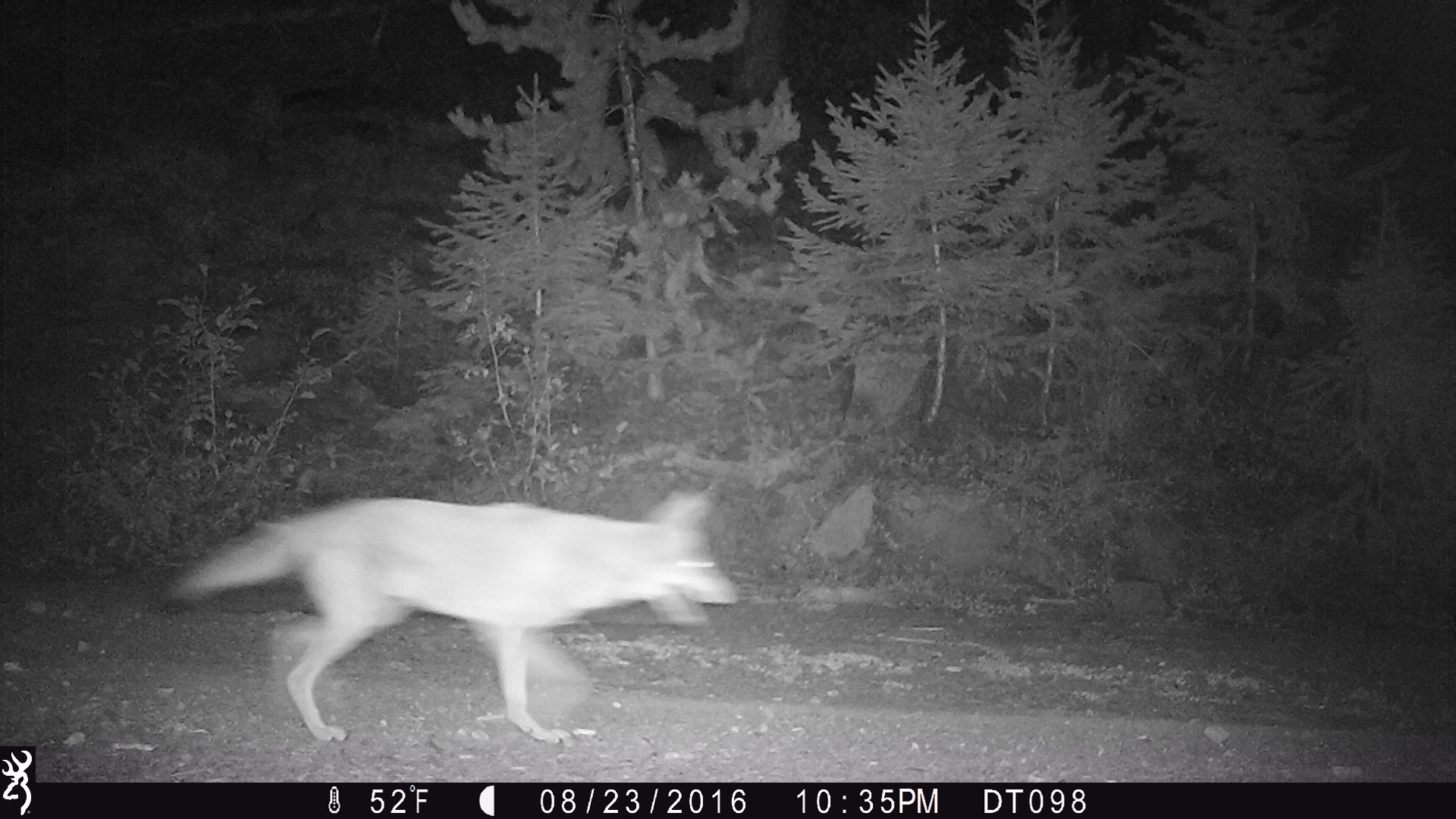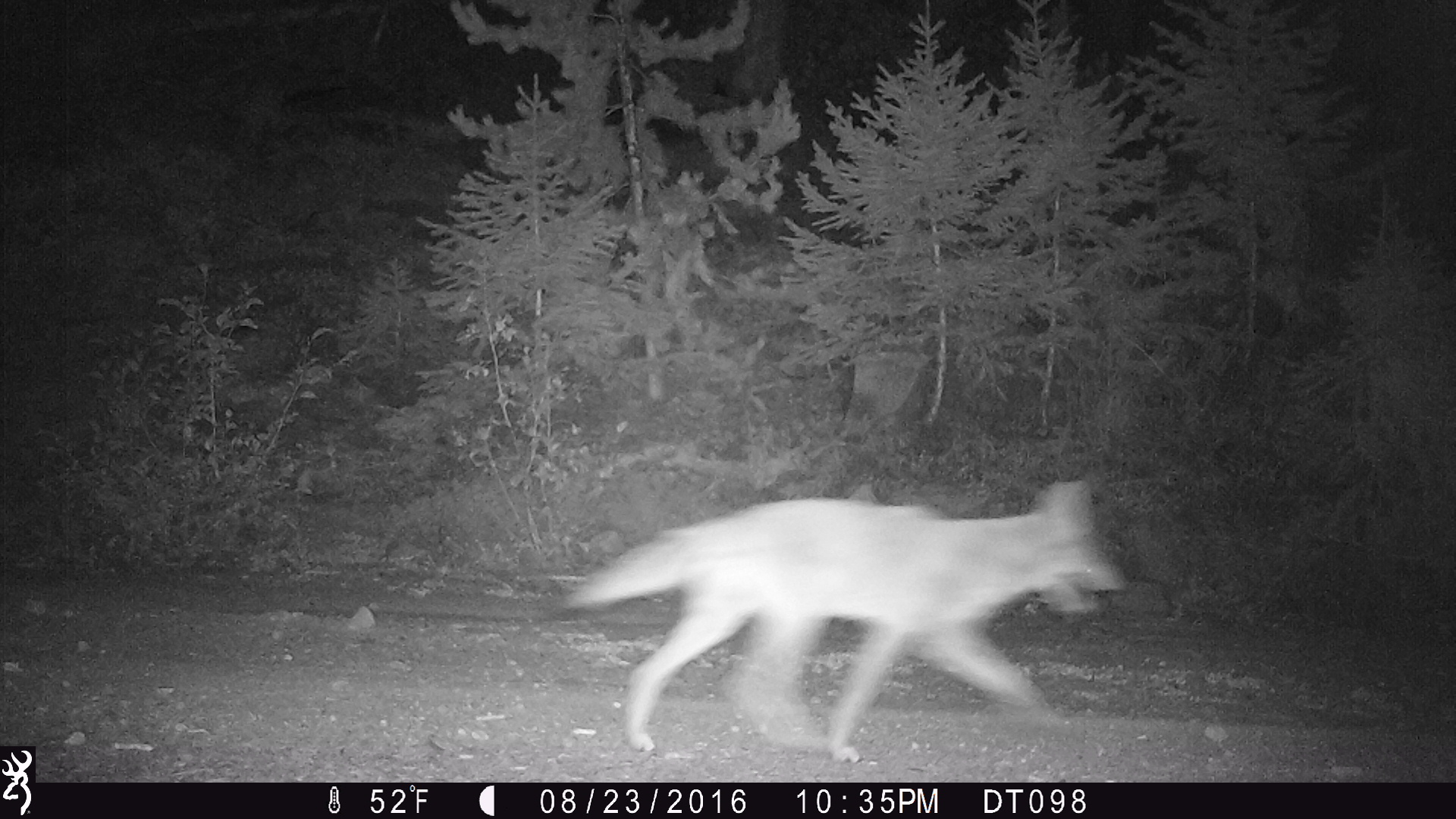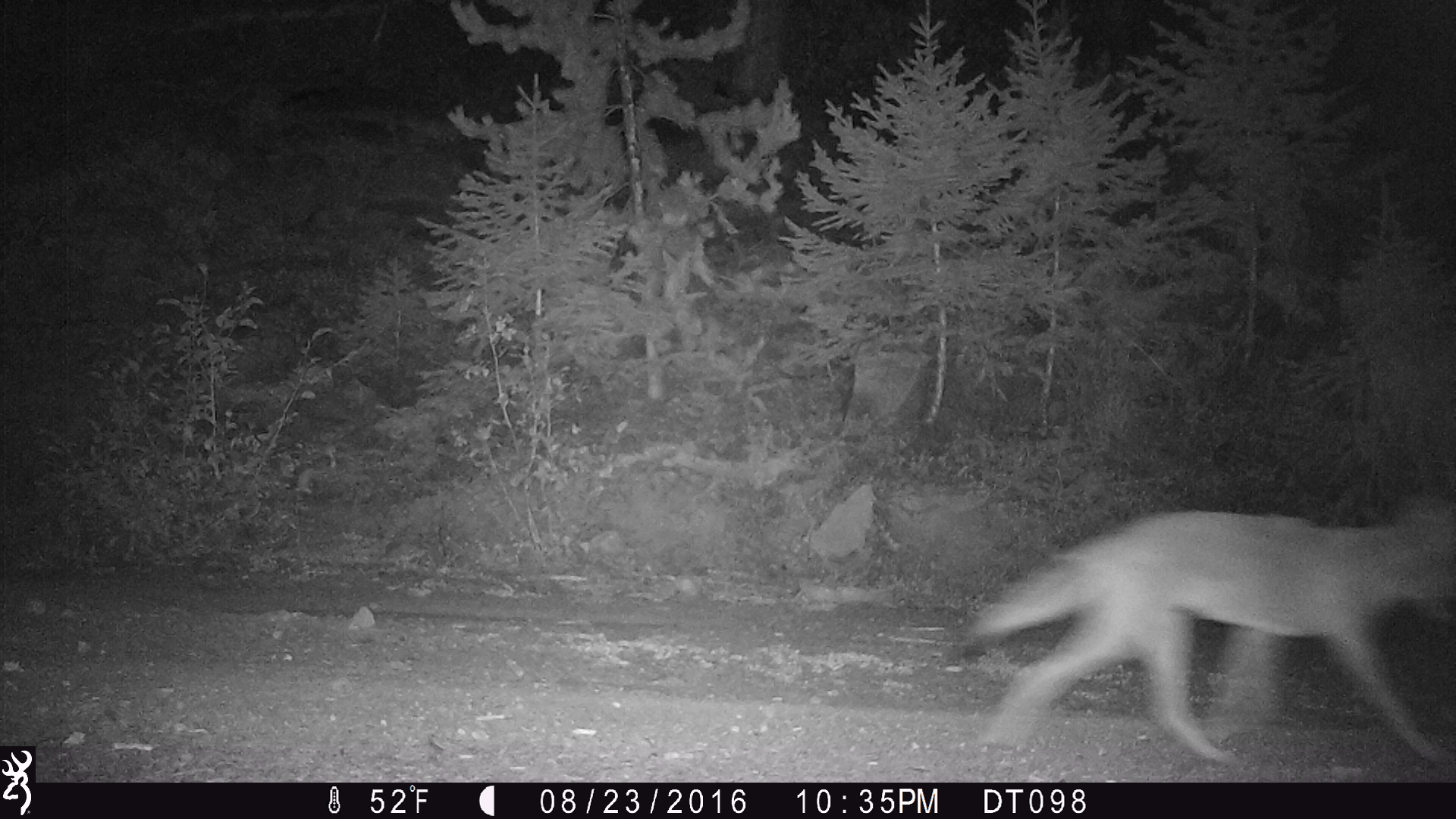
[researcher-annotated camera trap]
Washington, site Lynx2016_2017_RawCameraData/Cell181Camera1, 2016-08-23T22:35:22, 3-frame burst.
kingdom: Animalia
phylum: Chordata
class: Mammalia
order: Carnivora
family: Canidae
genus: Canis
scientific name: Canis latrans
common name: coyote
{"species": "Canis latrans (coyote)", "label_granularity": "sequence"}